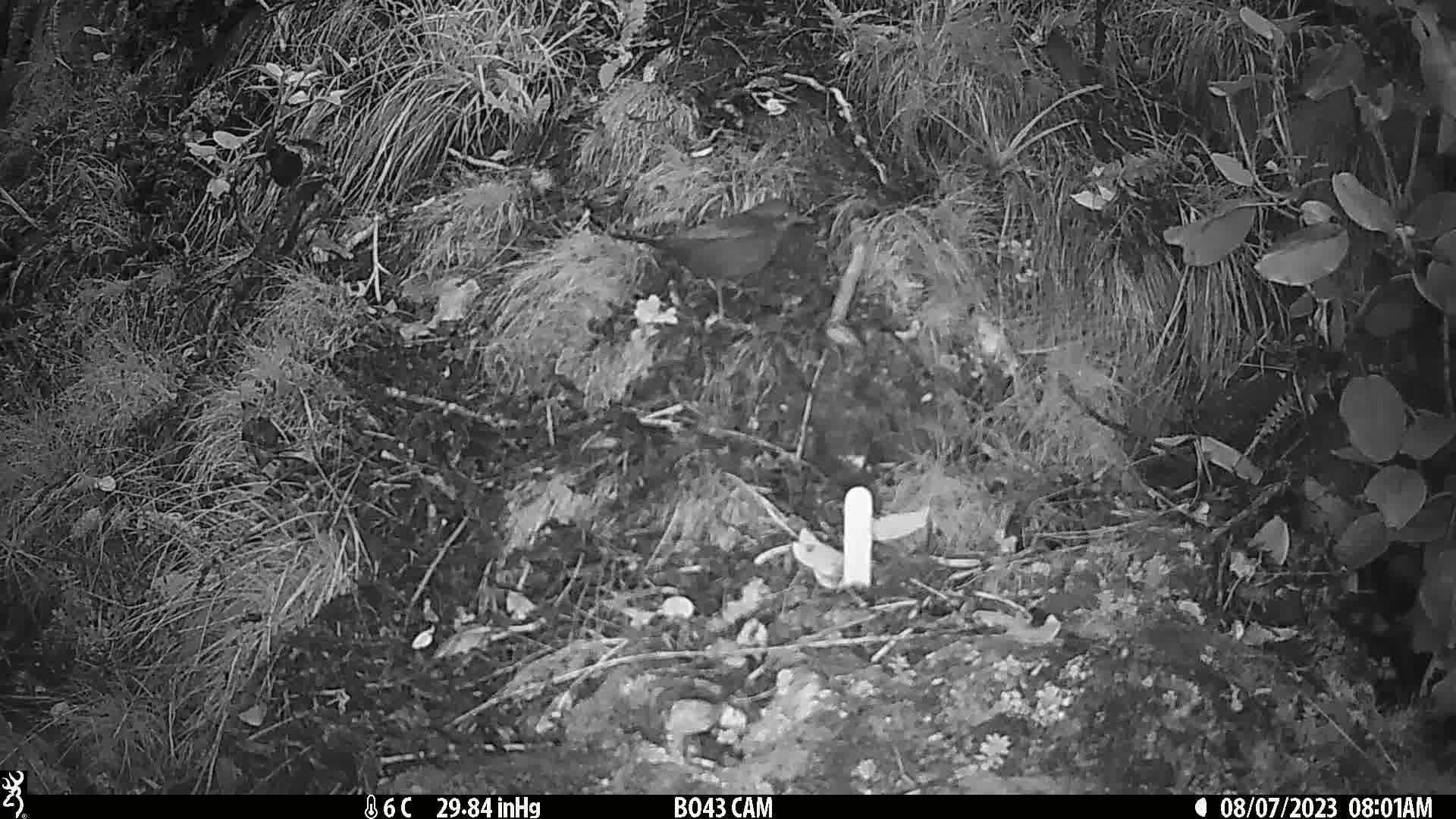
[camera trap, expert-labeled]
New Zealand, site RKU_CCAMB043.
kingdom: Animalia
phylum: Chordata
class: Aves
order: Passeriformes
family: Turdidae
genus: Turdus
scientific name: Turdus merula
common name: eurasian blackbird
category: blackbird